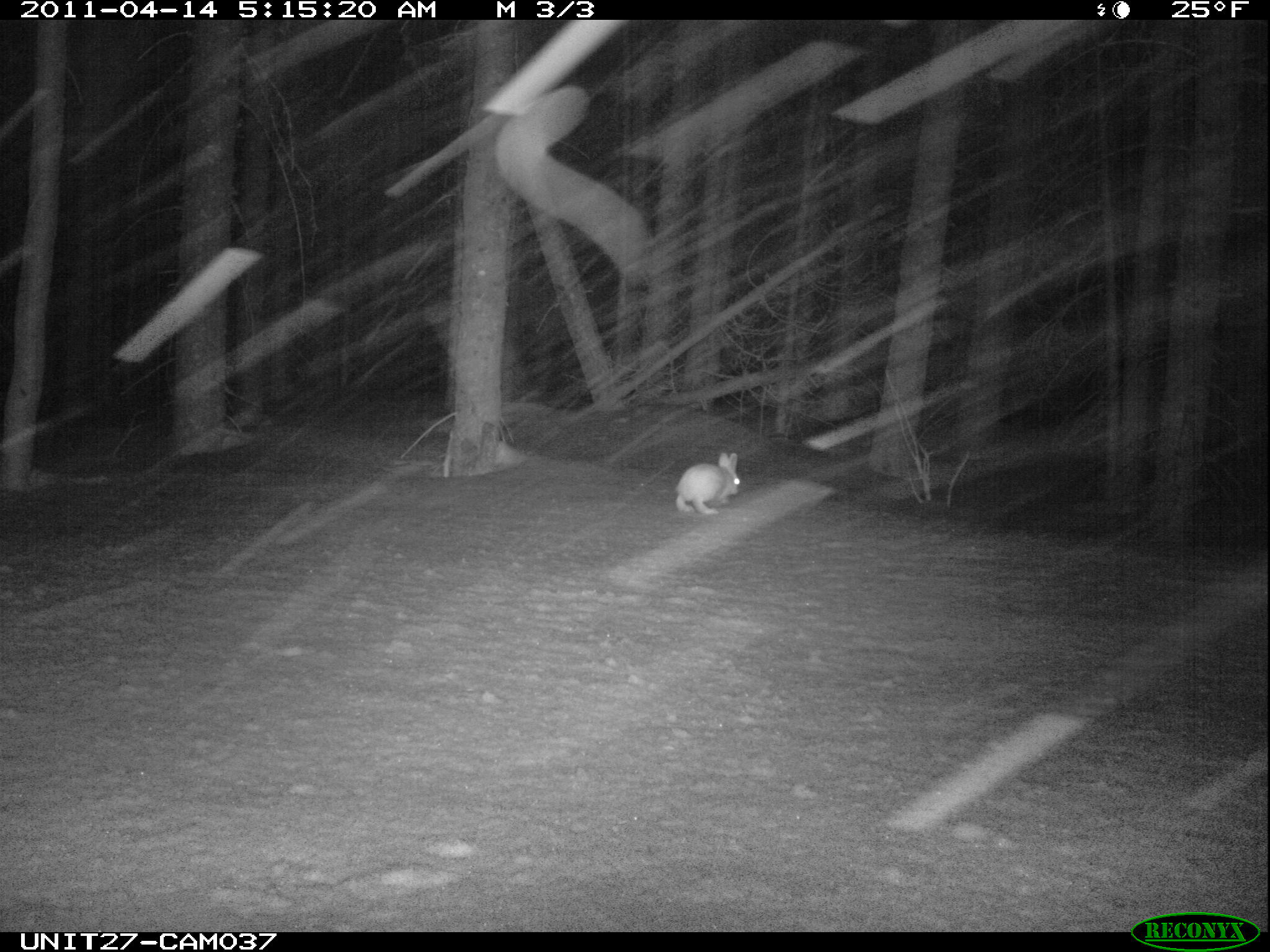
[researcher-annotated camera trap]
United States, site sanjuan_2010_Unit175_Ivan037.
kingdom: Animalia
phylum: Chordata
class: Mammalia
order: Lagomorpha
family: Leporidae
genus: Lepus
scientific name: Lepus americanus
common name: snowshoe hare